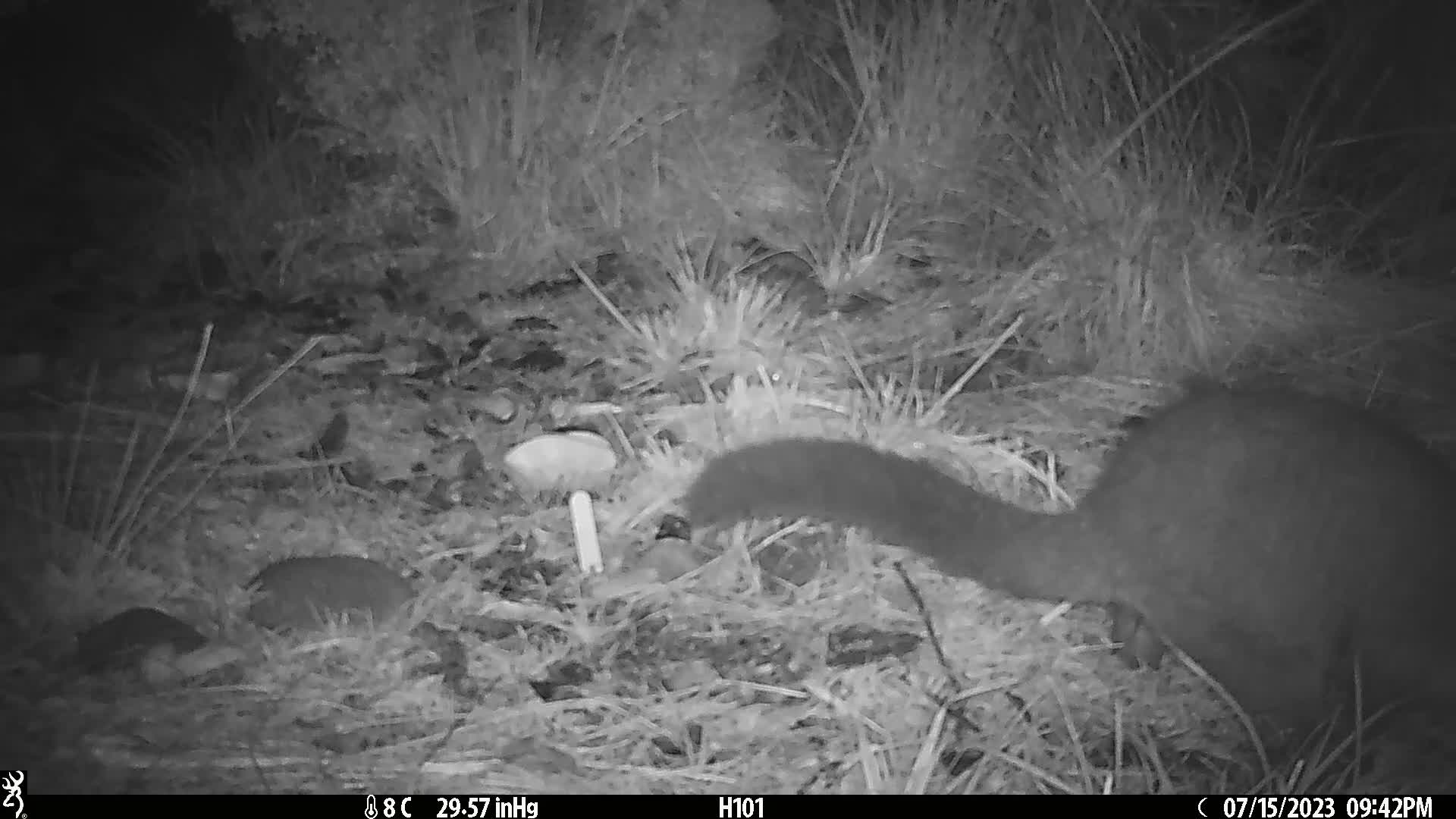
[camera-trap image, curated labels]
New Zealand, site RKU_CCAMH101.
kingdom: Animalia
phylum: Chordata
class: Mammalia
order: Diprotodontia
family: Phalangeridae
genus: Trichosurus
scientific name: Trichosurus vulpecula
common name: common brushtail possum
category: possum